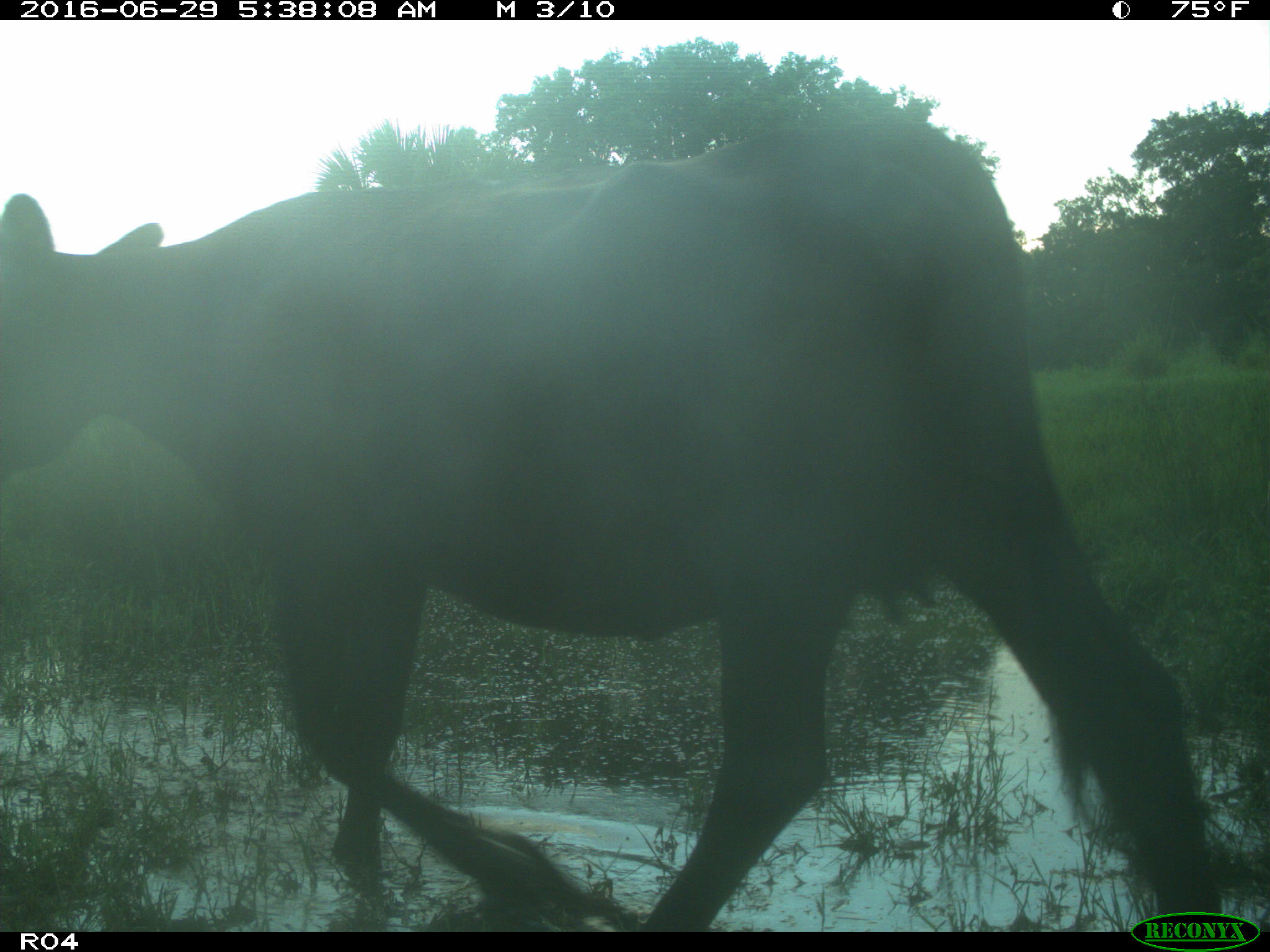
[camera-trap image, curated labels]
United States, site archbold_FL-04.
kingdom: Animalia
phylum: Chordata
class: Mammalia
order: Artiodactyla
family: Bovidae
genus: Bos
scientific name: Bos taurus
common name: domestic cow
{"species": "Bos taurus (domestic cow)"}